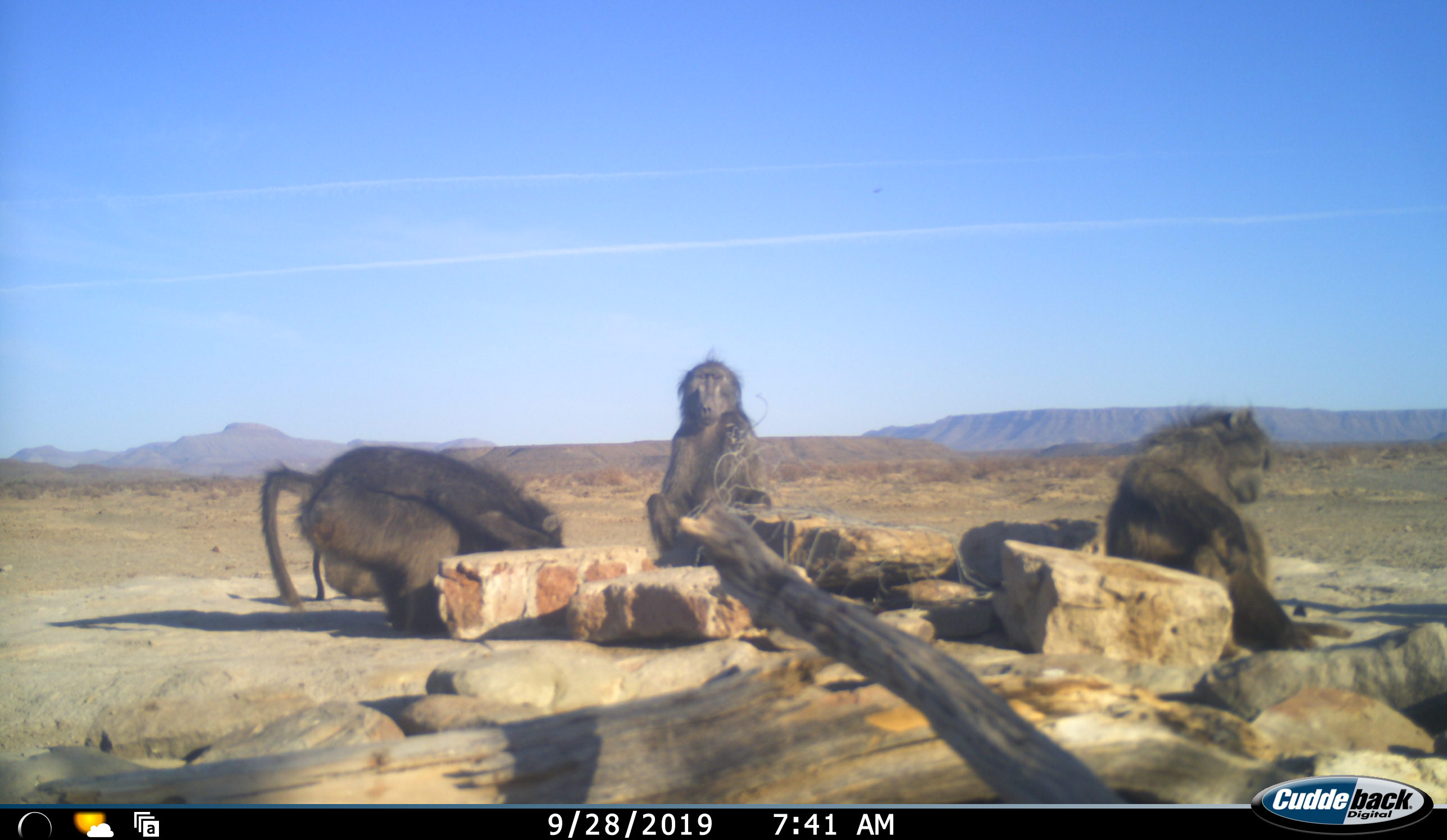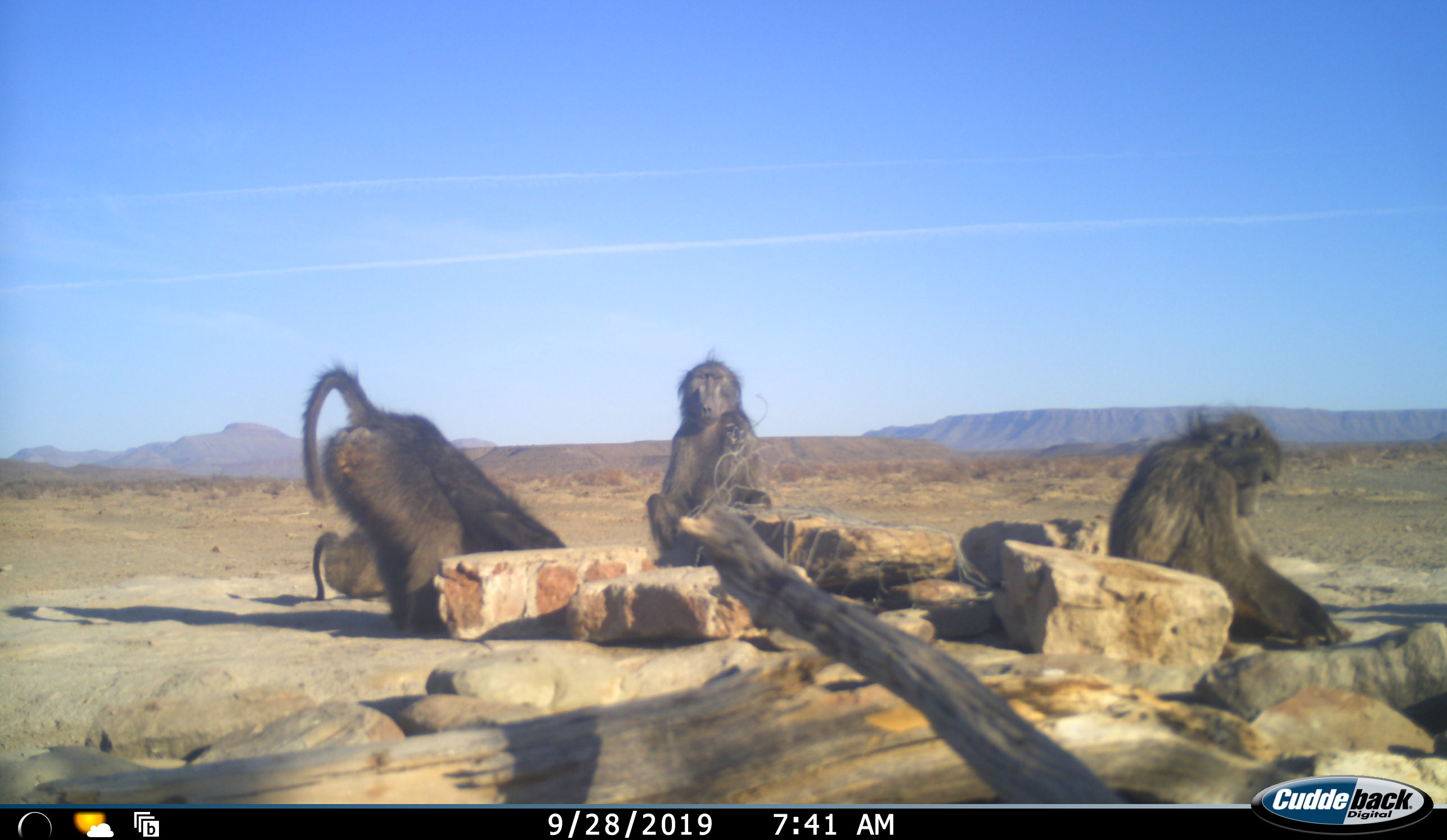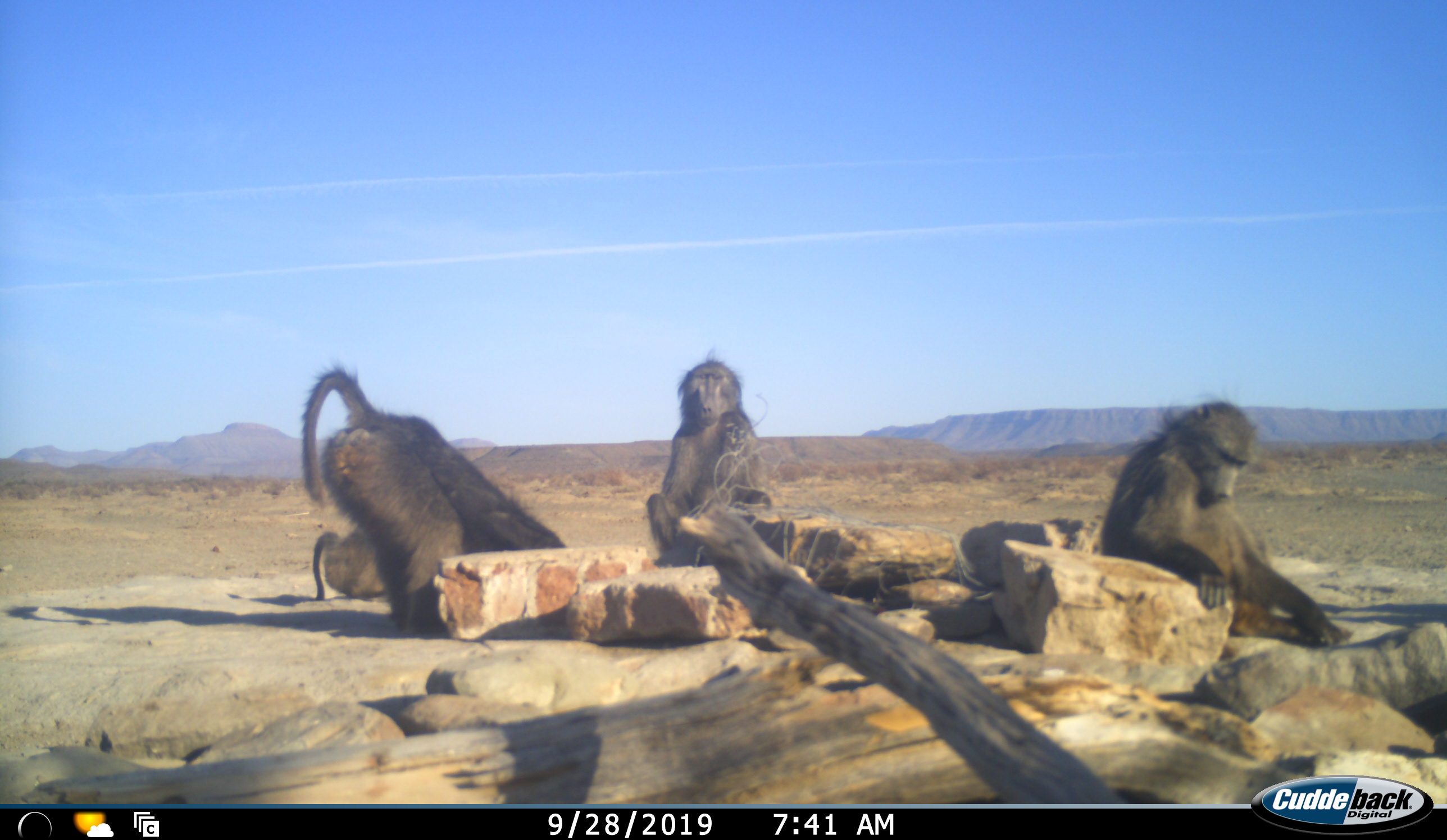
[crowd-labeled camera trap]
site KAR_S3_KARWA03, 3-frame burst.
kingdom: Animalia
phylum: Chordata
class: Mammalia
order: Primates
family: Cercopithecidae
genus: Papio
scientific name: Papio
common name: baboon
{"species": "baboon (Papio)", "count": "4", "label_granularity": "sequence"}